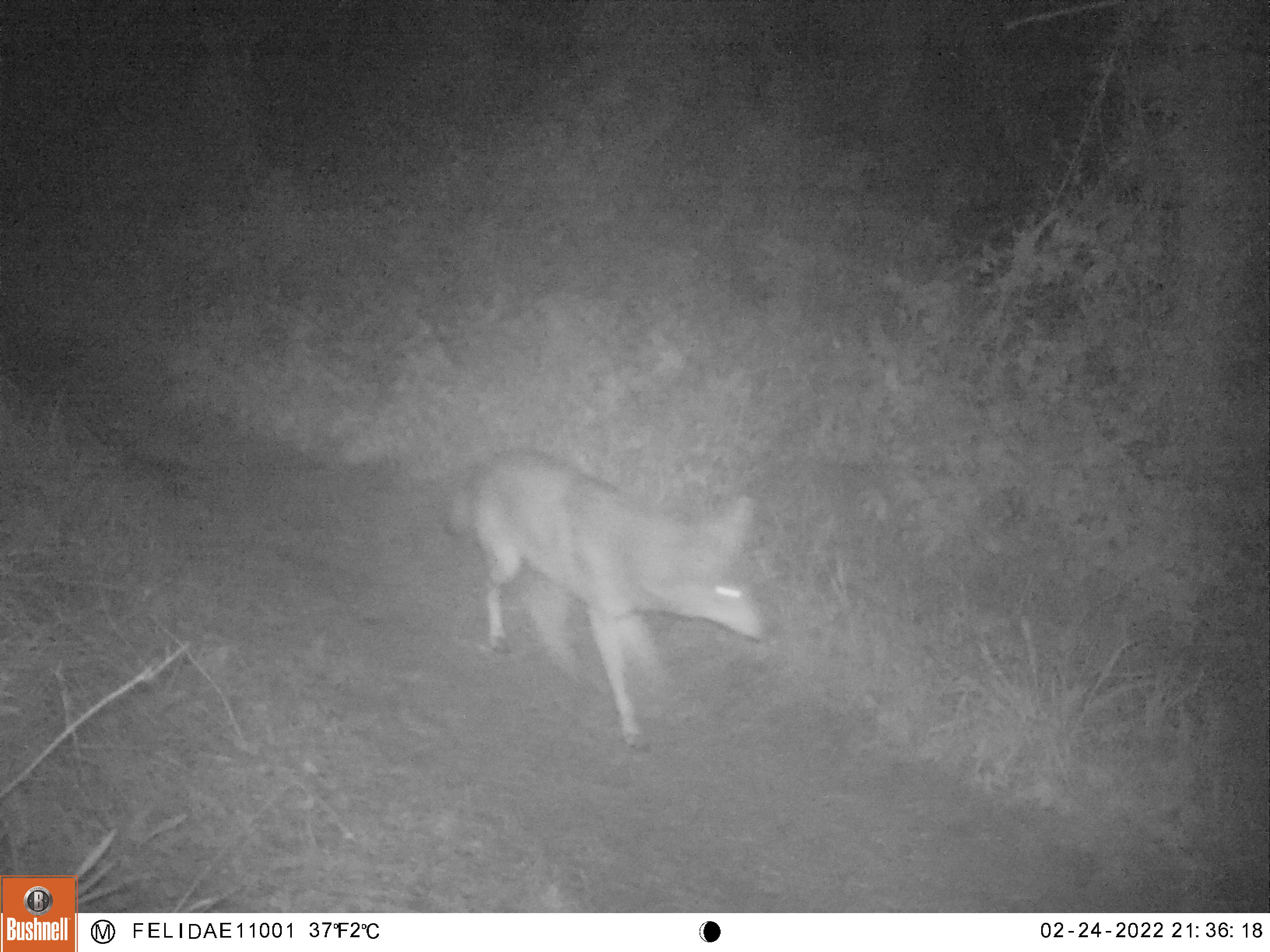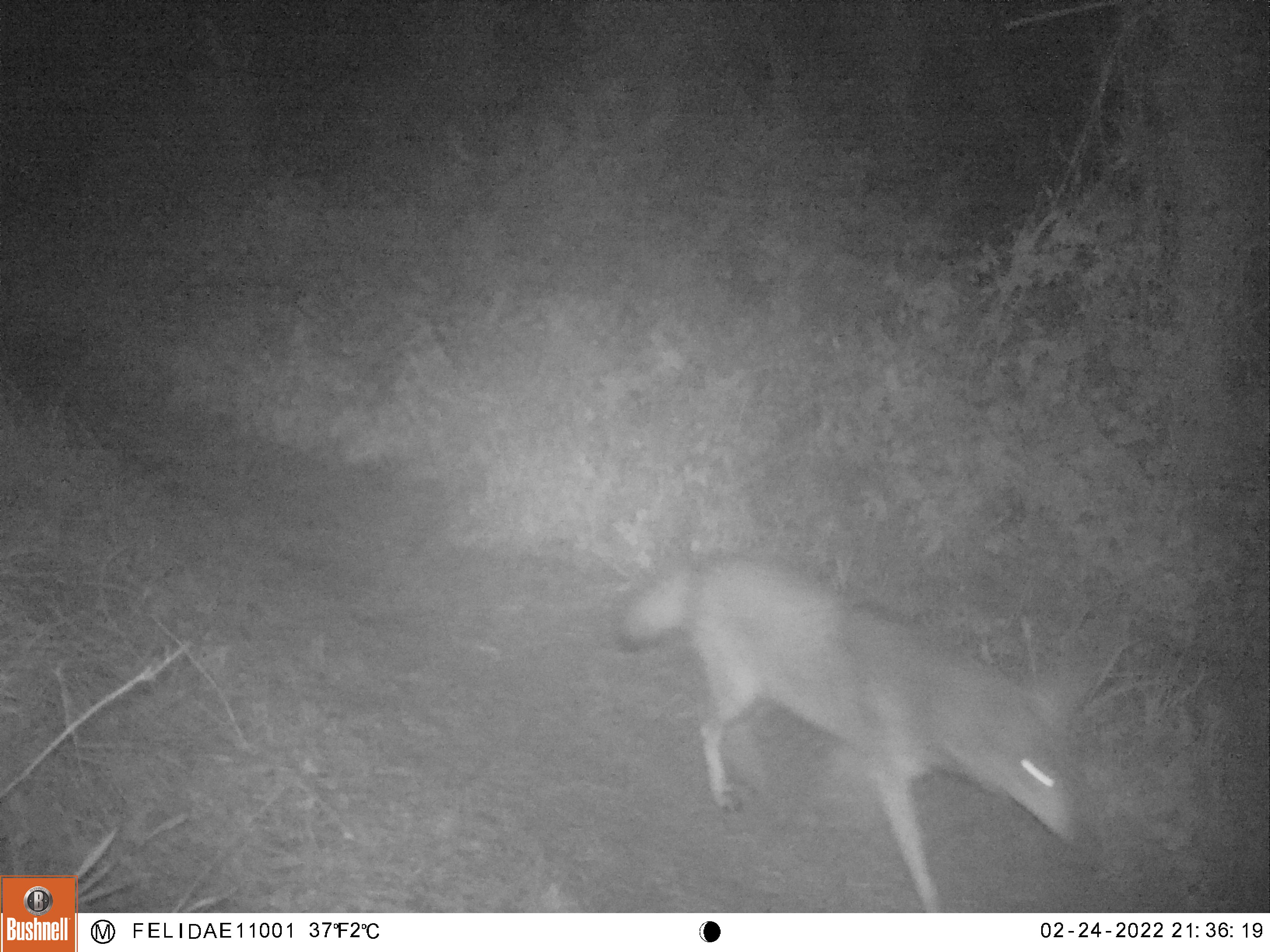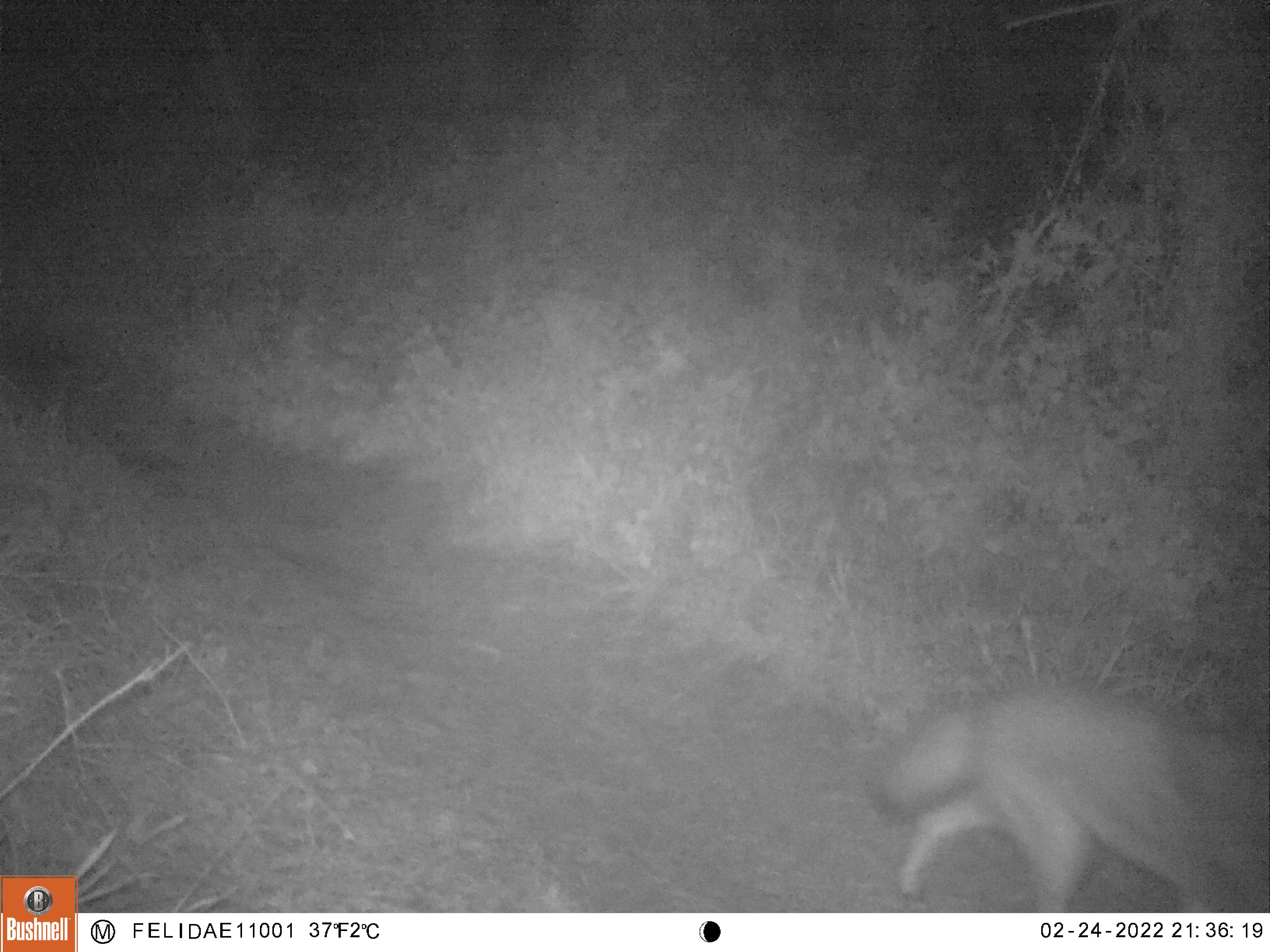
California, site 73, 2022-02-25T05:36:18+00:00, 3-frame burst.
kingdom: Animalia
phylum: Chordata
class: Mammalia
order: Carnivora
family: Canidae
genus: Canis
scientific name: Canis latrans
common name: coyote